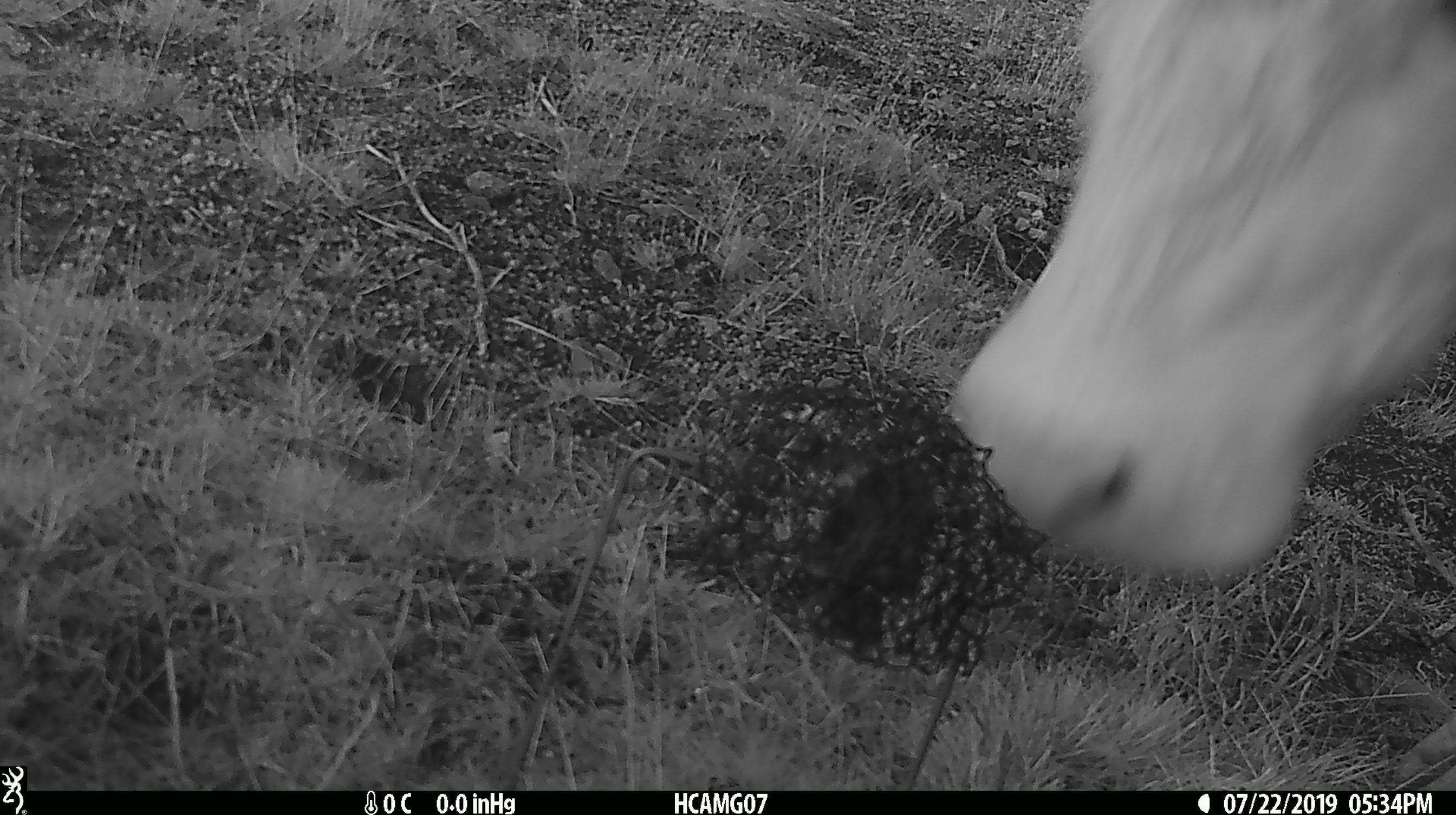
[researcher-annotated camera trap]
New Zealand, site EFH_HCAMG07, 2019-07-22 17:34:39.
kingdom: Animalia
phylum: Chordata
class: Mammalia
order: Artiodactyla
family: Bovidae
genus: Bos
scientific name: Bos taurus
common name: domestic cow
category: cow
Cow (domestic cow) (Bos taurus).